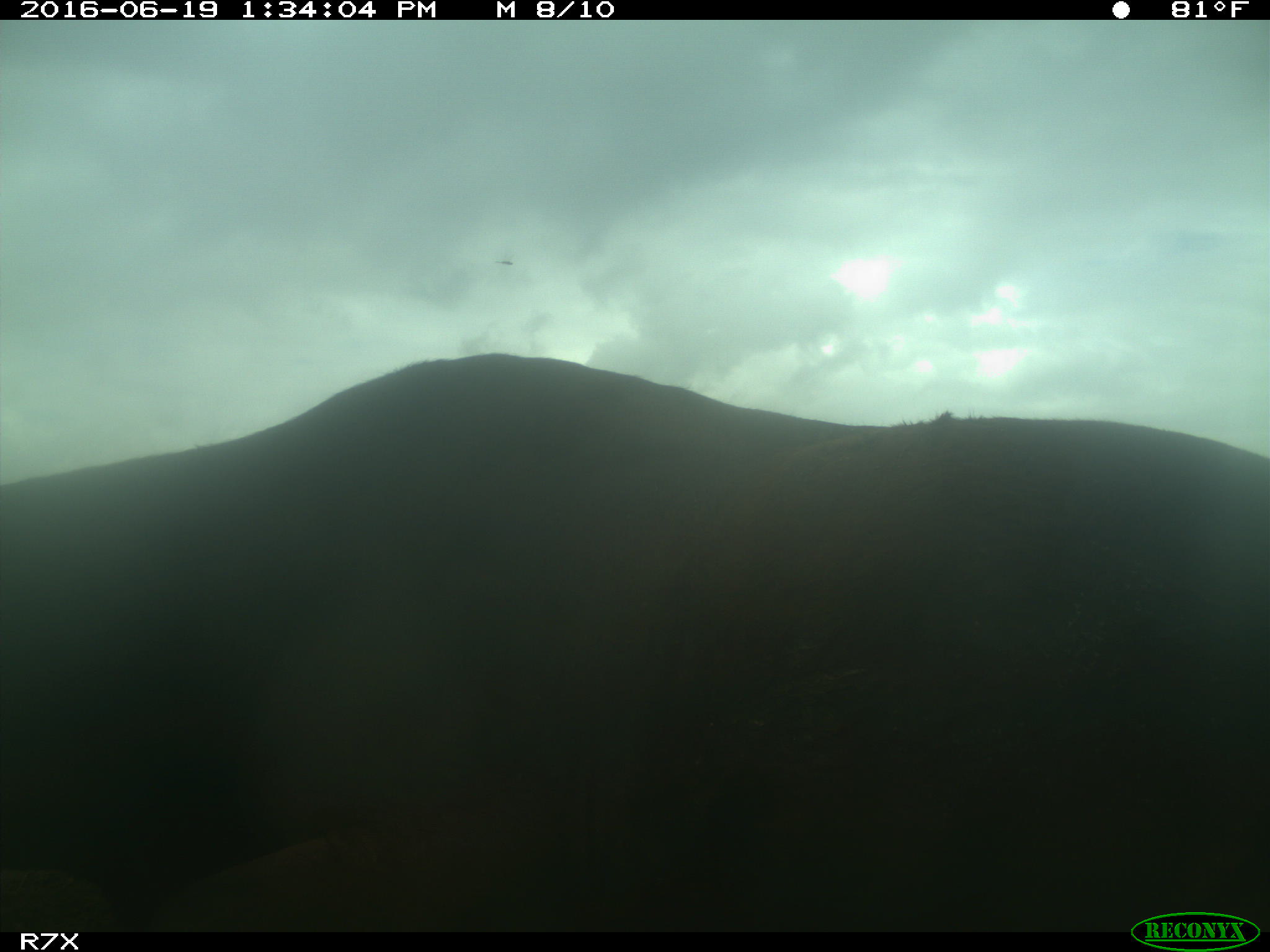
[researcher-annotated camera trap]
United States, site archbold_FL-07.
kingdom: Animalia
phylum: Chordata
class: Mammalia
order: Artiodactyla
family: Bovidae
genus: Bos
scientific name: Bos taurus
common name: domestic cow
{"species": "Bos taurus (domestic cow)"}